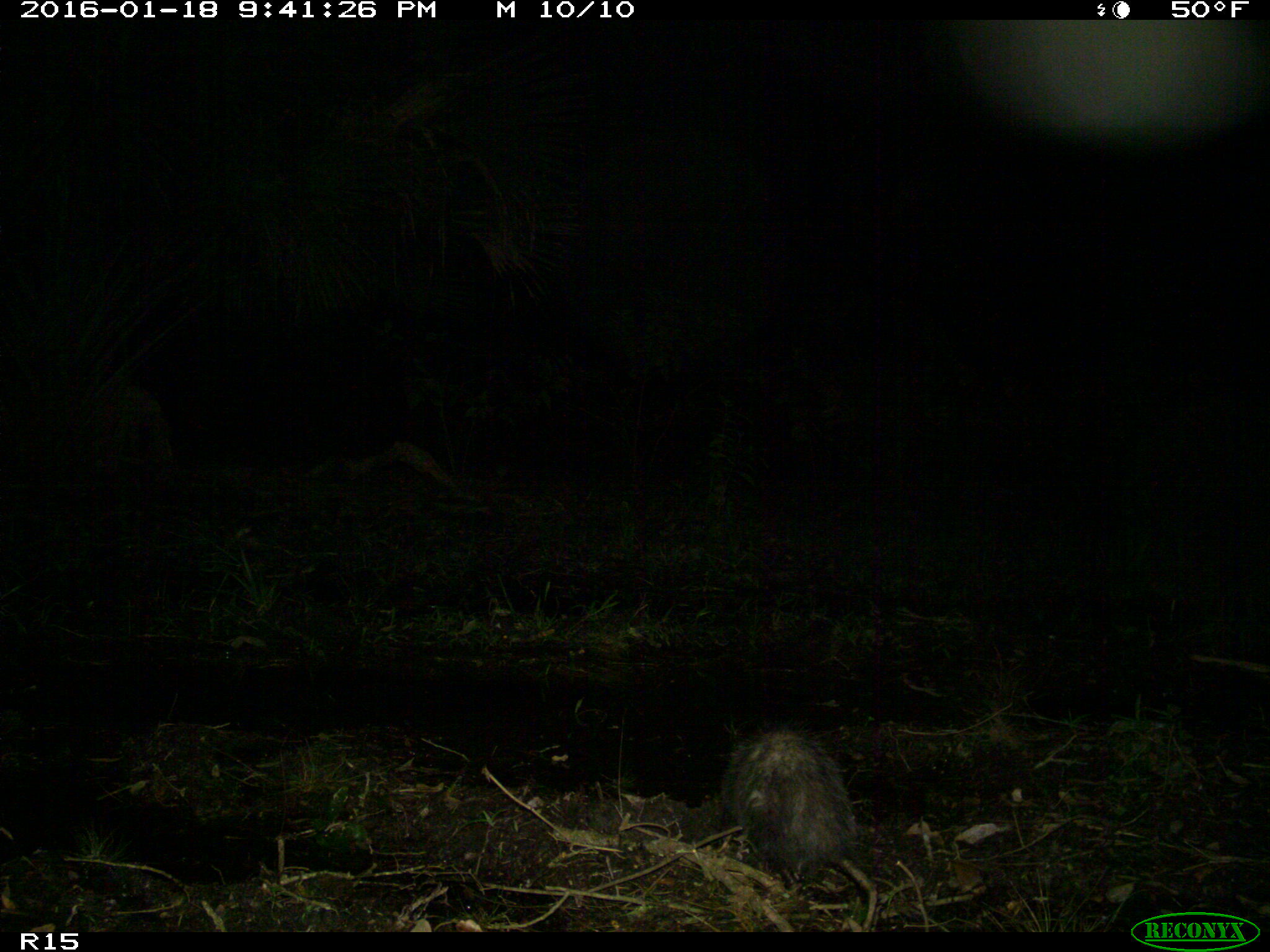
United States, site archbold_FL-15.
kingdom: Animalia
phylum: Chordata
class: Mammalia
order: Didelphimorphia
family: Didelphidae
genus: Didelphis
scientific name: Didelphis virginiana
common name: virginia opossum